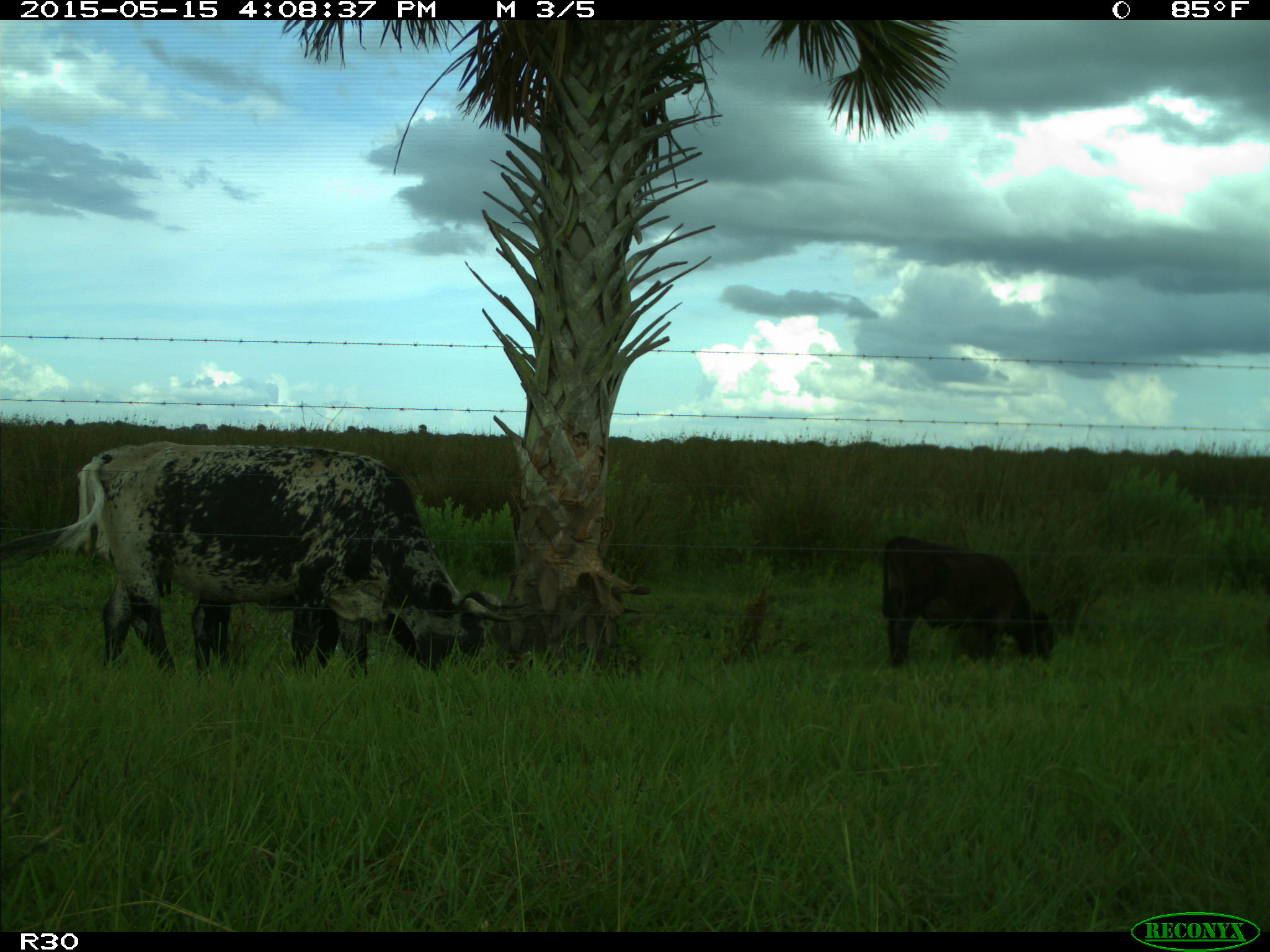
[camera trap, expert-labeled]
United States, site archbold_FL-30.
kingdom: Animalia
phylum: Chordata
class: Mammalia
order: Artiodactyla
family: Bovidae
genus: Bos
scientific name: Bos taurus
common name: domestic cow